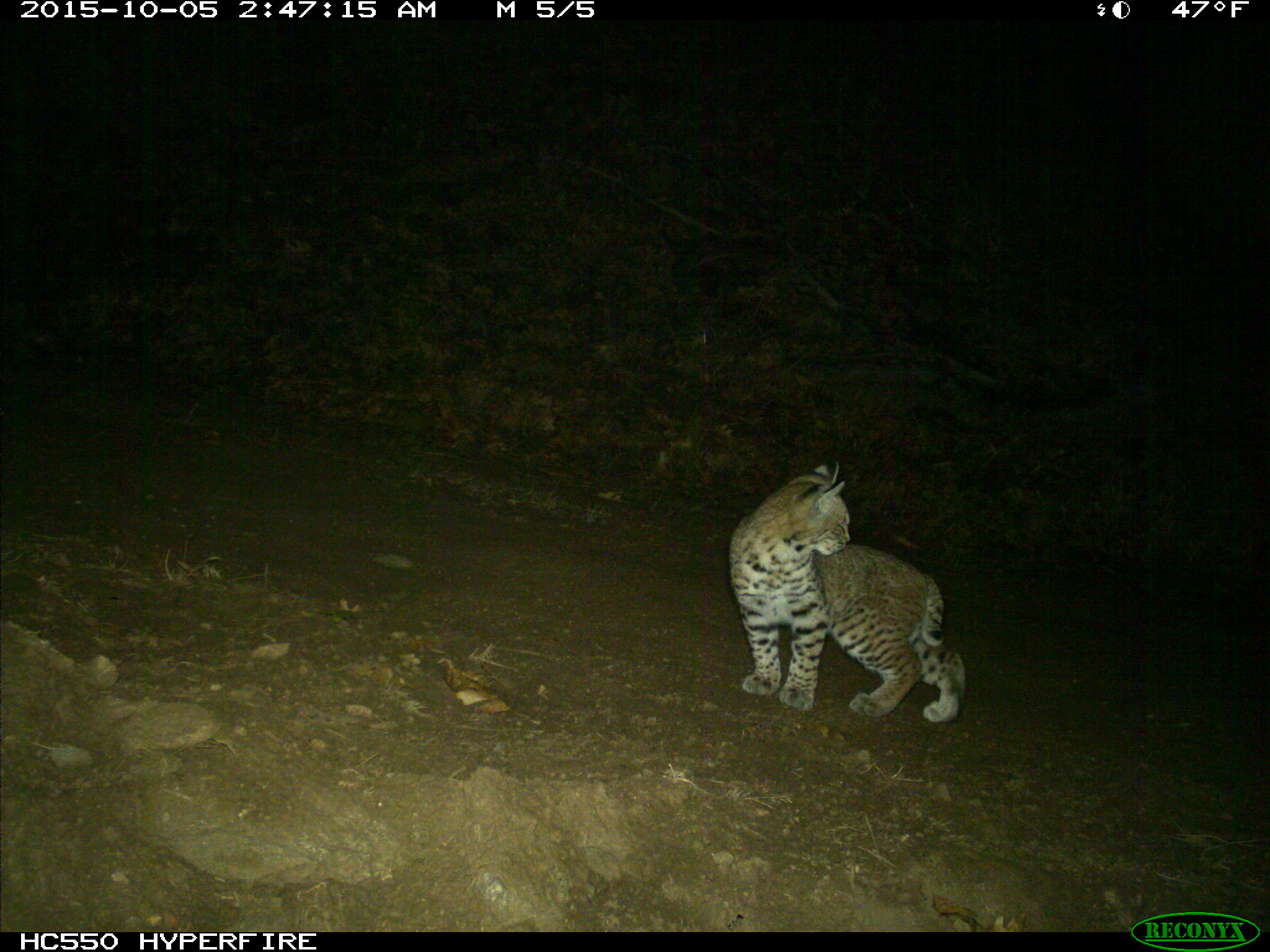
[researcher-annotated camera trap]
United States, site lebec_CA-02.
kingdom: Animalia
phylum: Chordata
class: Mammalia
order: Carnivora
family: Felidae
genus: Lynx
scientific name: Lynx rufus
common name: bobcat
Lynx rufus (bobcat).